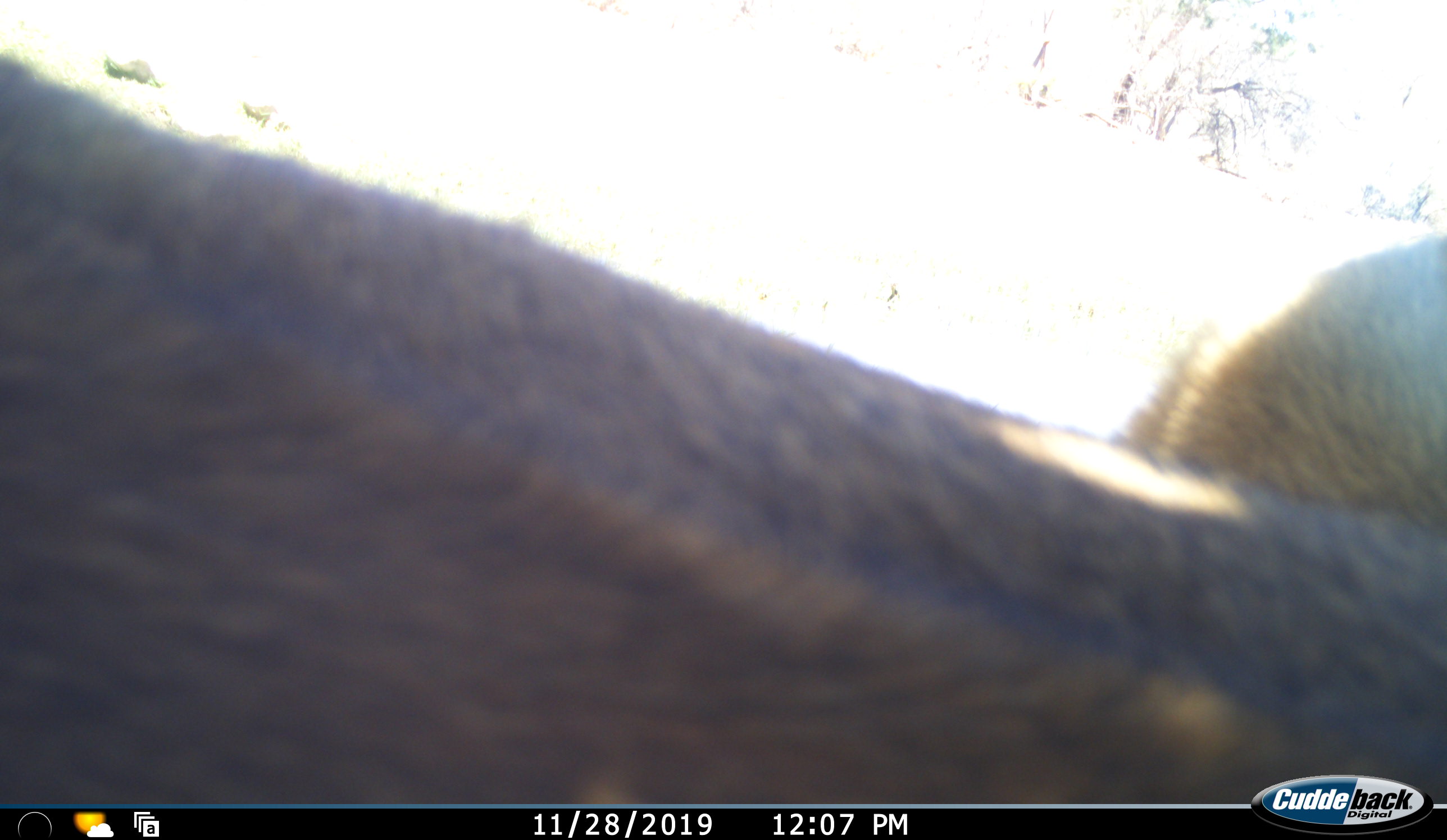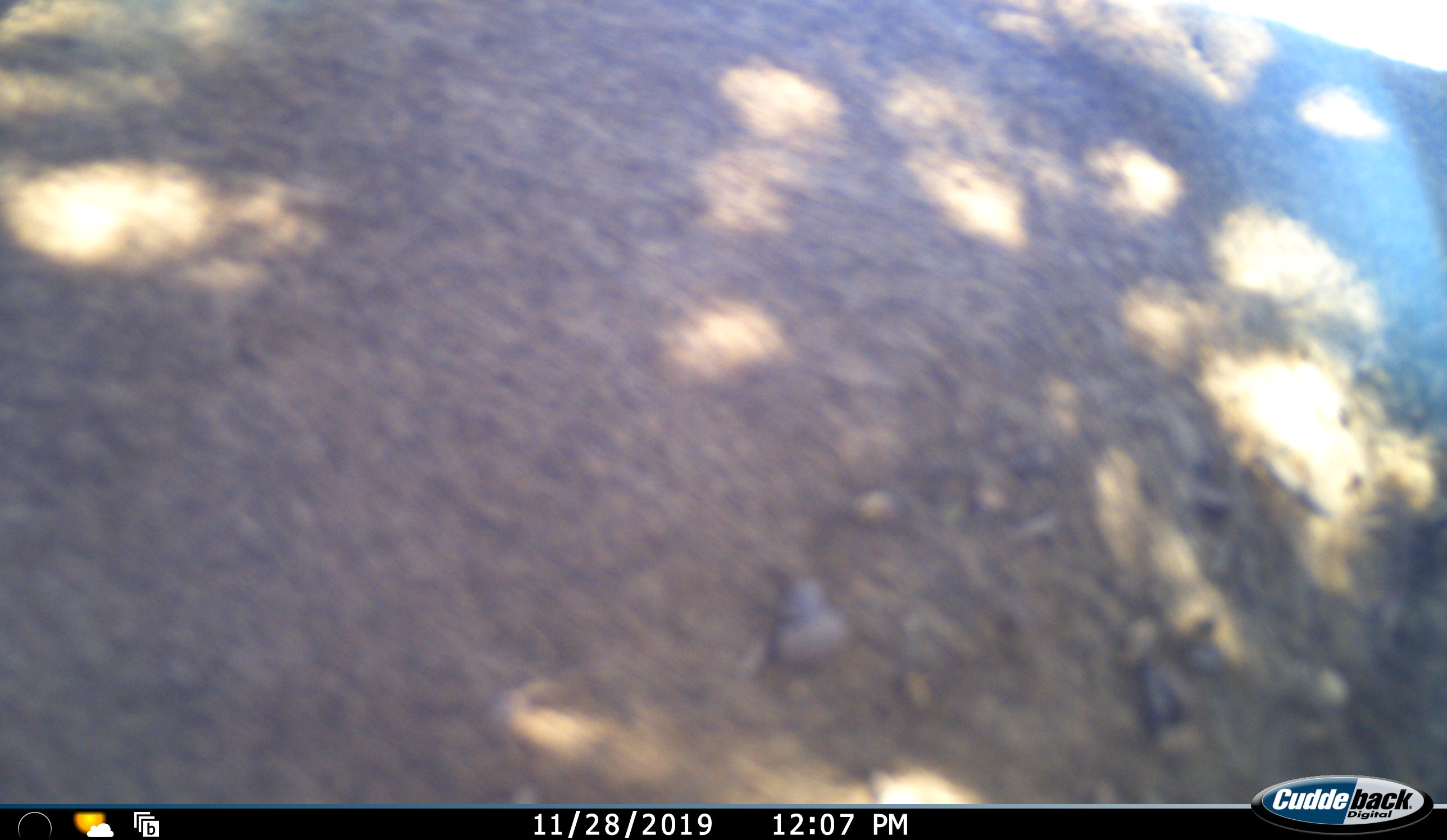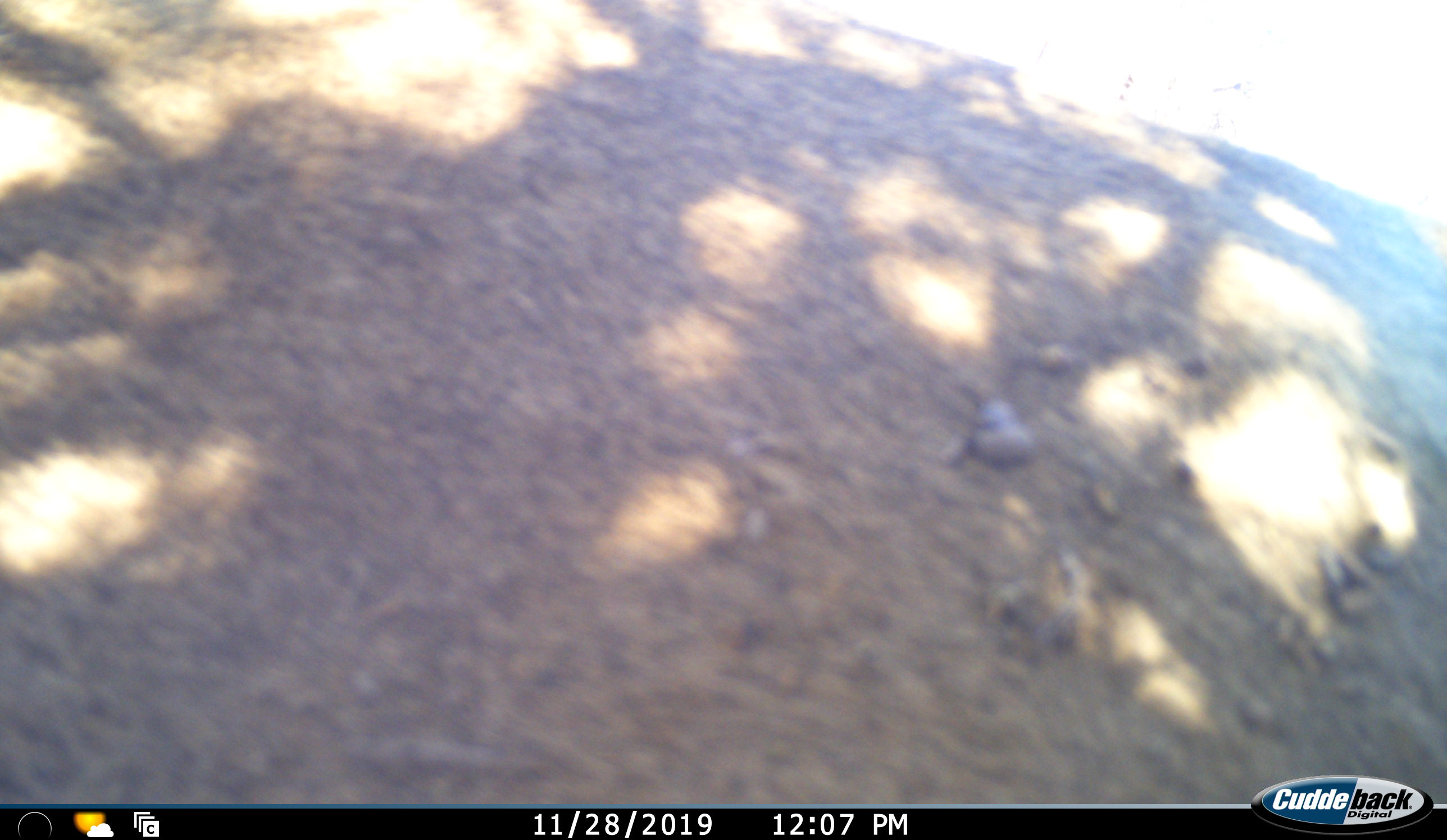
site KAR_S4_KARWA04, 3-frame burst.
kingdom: Animalia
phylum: Chordata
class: Mammalia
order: Artiodactyla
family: Bovidae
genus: Tragelaphus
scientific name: Tragelaphus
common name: kudu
Kudu (Tragelaphus), count 1. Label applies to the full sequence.